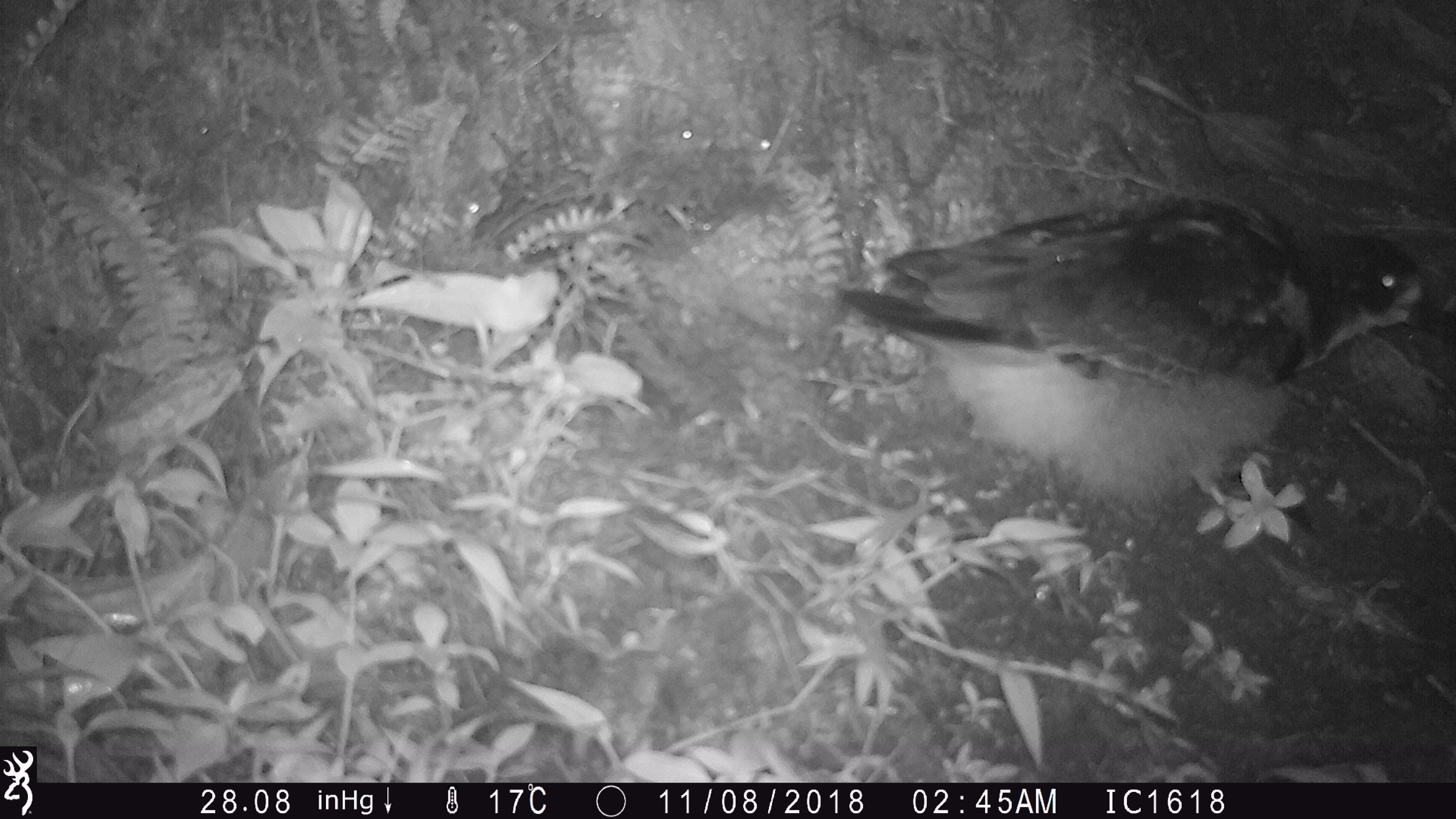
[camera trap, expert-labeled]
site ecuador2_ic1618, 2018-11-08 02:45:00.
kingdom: Animalia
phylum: Chordata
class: Aves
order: Procellariiformes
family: Procellariidae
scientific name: Procellariidae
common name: petrel chick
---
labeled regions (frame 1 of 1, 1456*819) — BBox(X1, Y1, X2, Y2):
petrel chick: BBox(825, 217, 1452, 529)